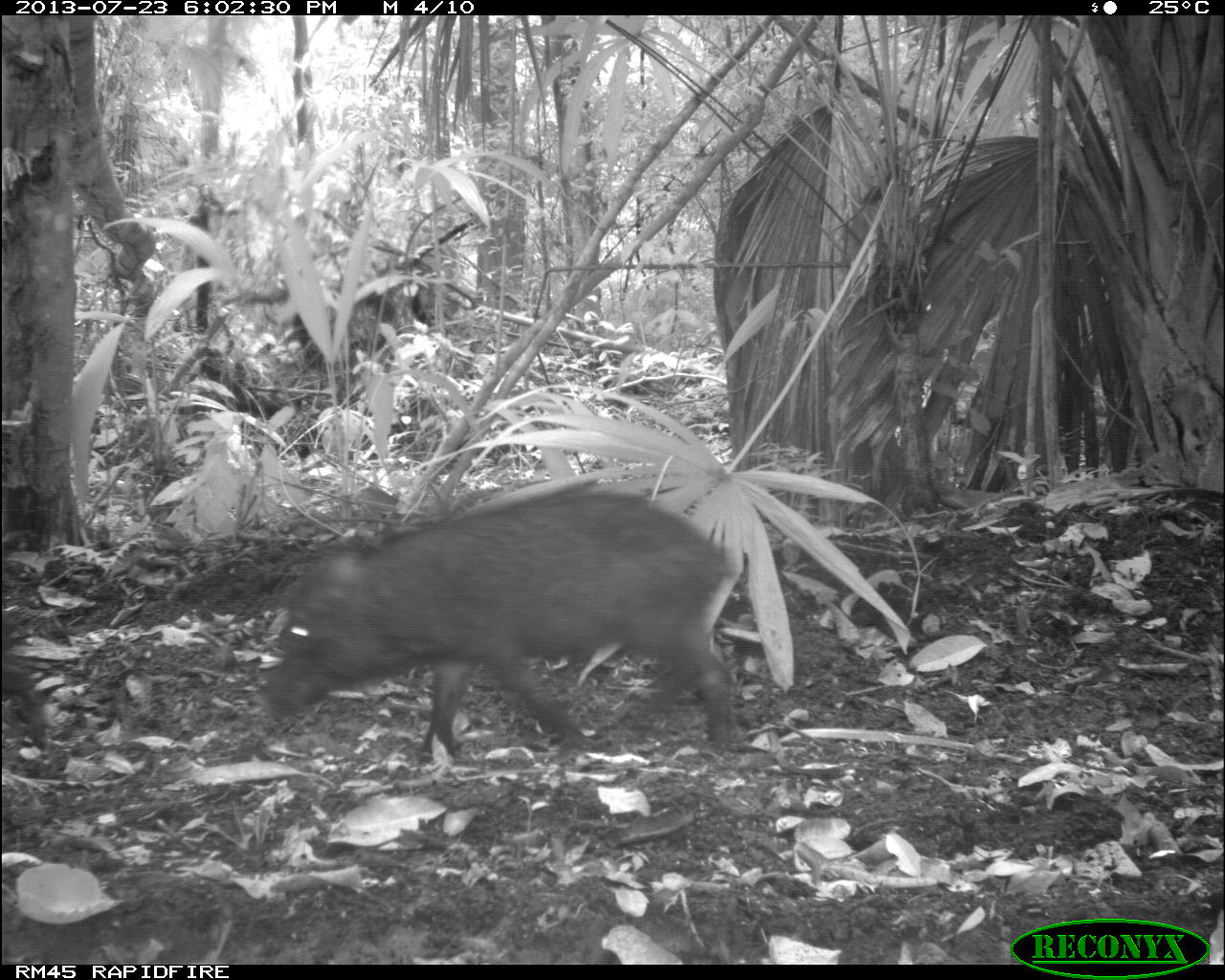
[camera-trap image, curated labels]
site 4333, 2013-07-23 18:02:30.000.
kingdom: Animalia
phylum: Chordata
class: Mammalia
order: Artiodactyla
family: Tayassuidae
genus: Tayassu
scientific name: Tayassu pecari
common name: white-lipped peccary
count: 2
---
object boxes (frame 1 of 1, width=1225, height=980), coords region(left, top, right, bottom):
tayassu pecari: region(260, 480, 745, 762)